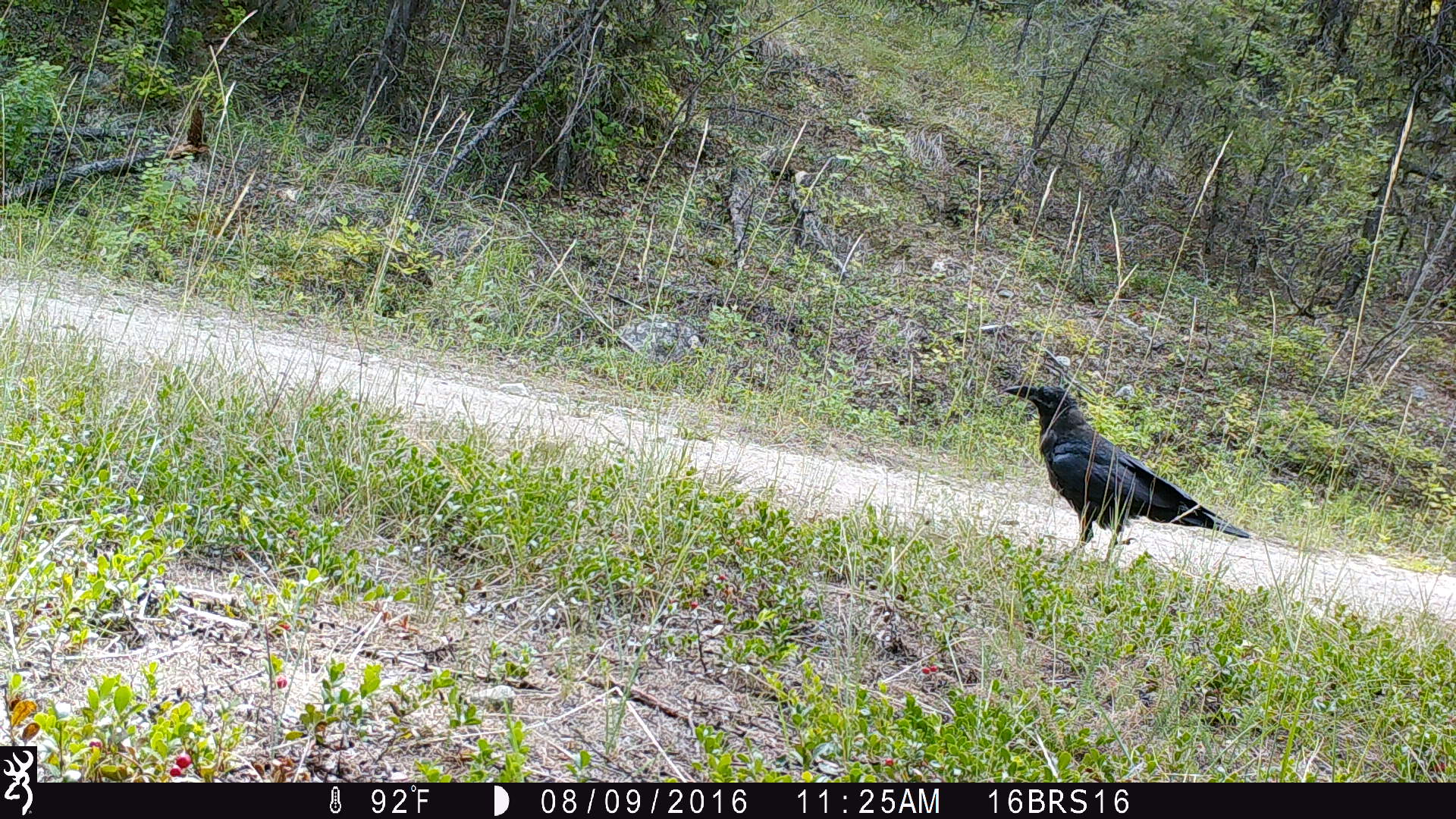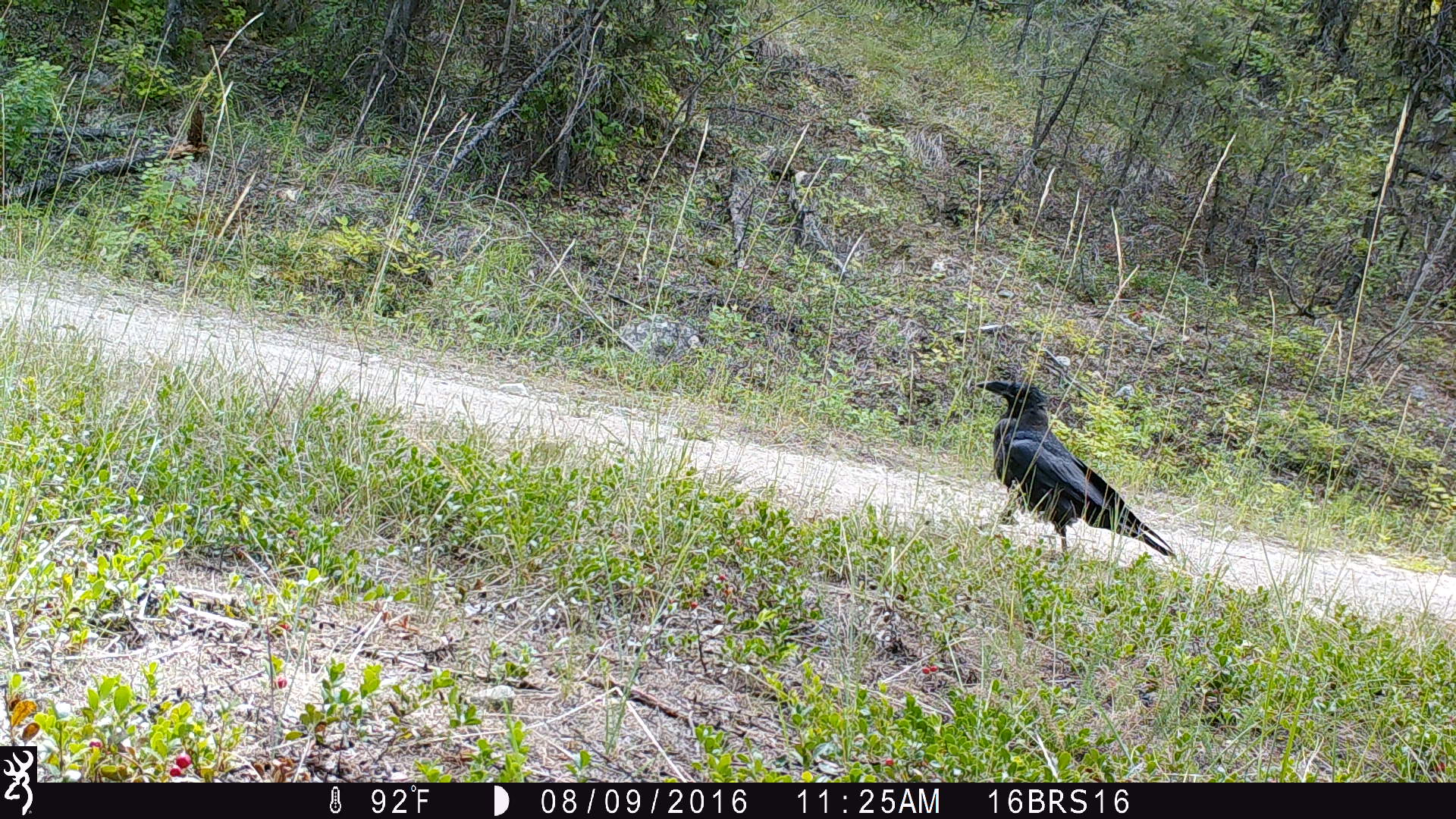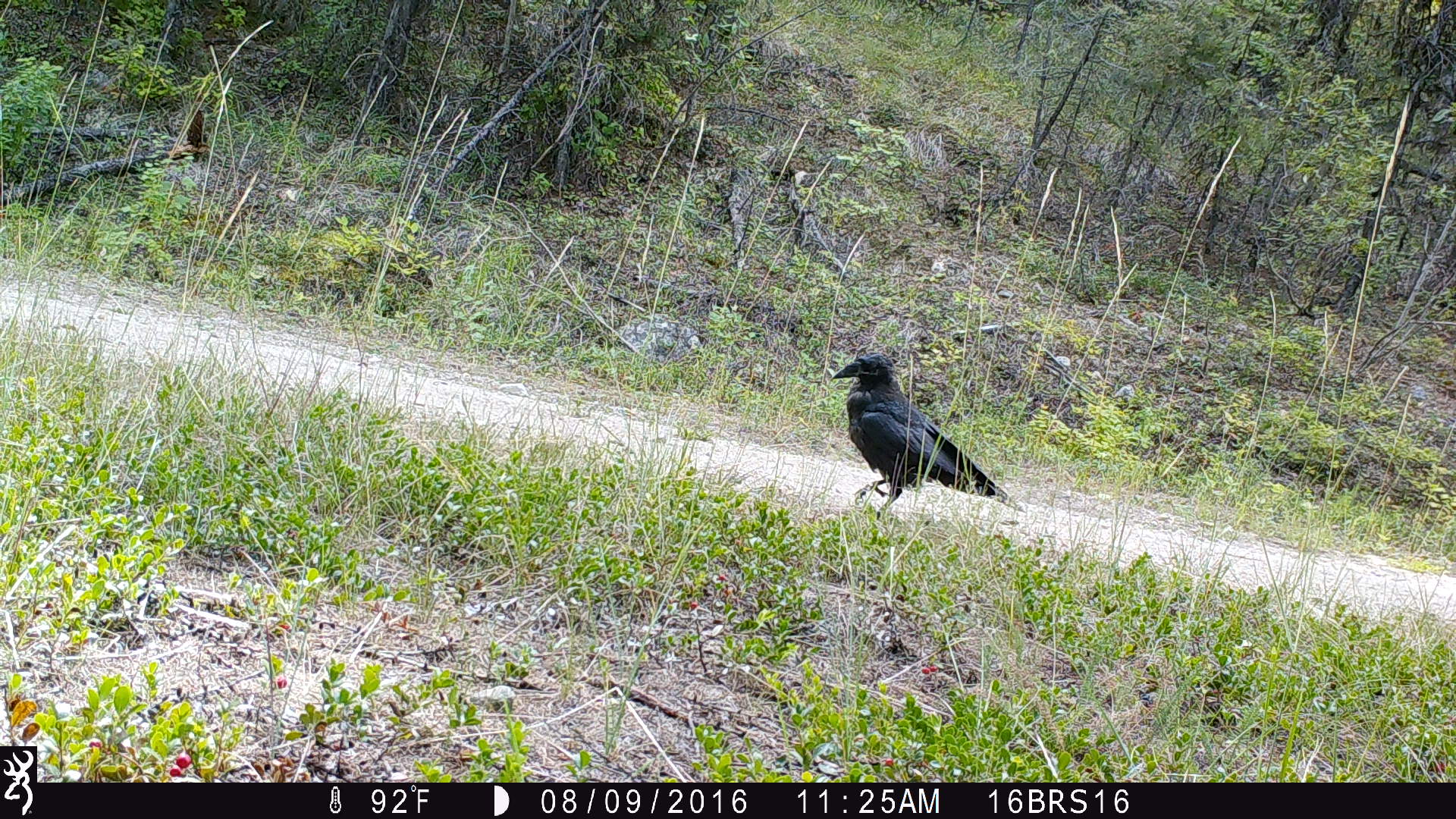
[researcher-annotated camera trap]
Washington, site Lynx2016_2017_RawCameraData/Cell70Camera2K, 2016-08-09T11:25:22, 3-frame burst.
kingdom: Animalia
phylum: Chordata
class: Aves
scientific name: Aves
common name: birds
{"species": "Aves (birds)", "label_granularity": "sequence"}